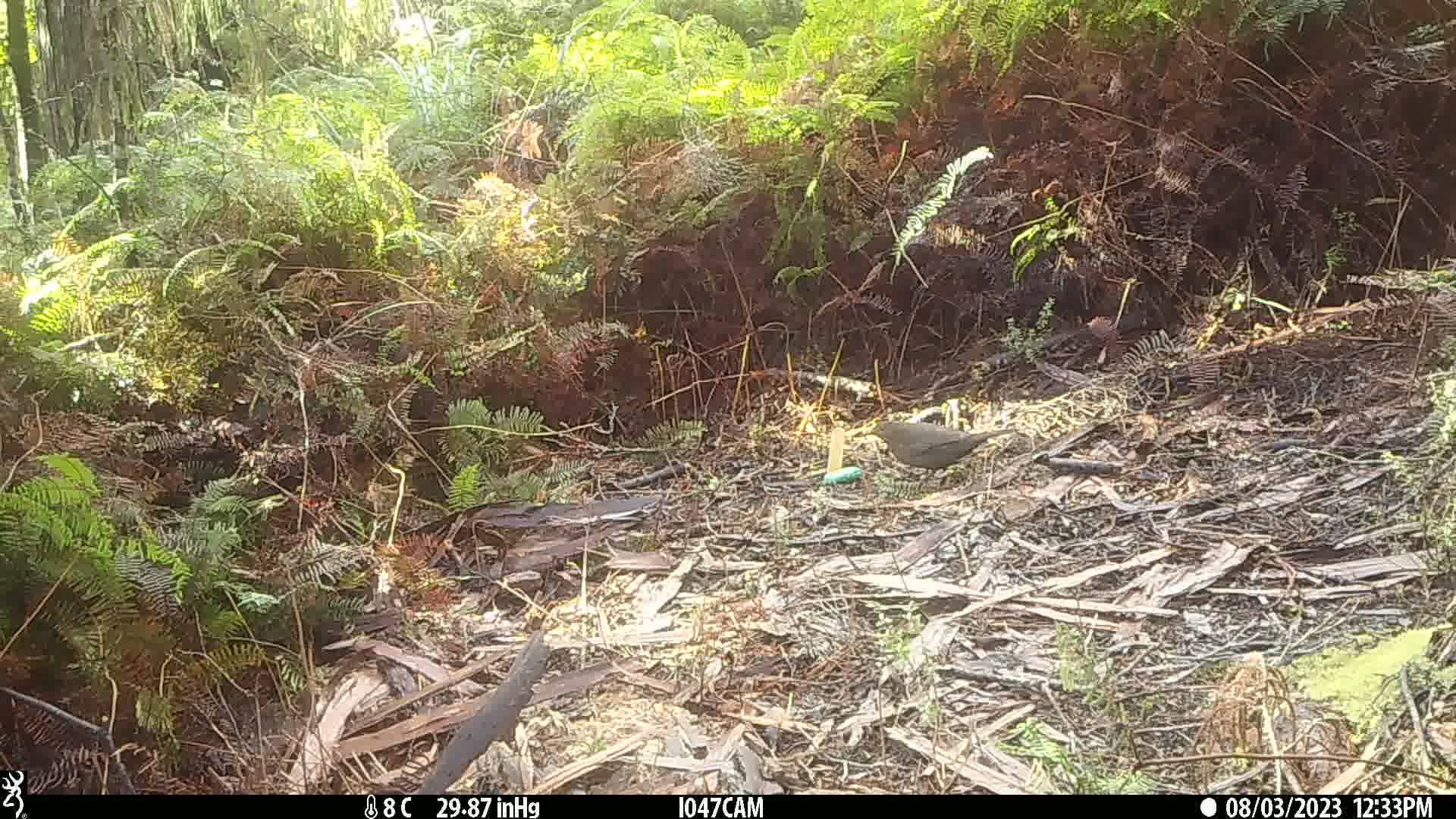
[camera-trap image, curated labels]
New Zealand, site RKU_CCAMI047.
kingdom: Animalia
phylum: Chordata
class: Aves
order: Passeriformes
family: Turdidae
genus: Turdus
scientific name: Turdus merula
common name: eurasian blackbird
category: blackbird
Blackbird (eurasian blackbird) (Turdus merula).